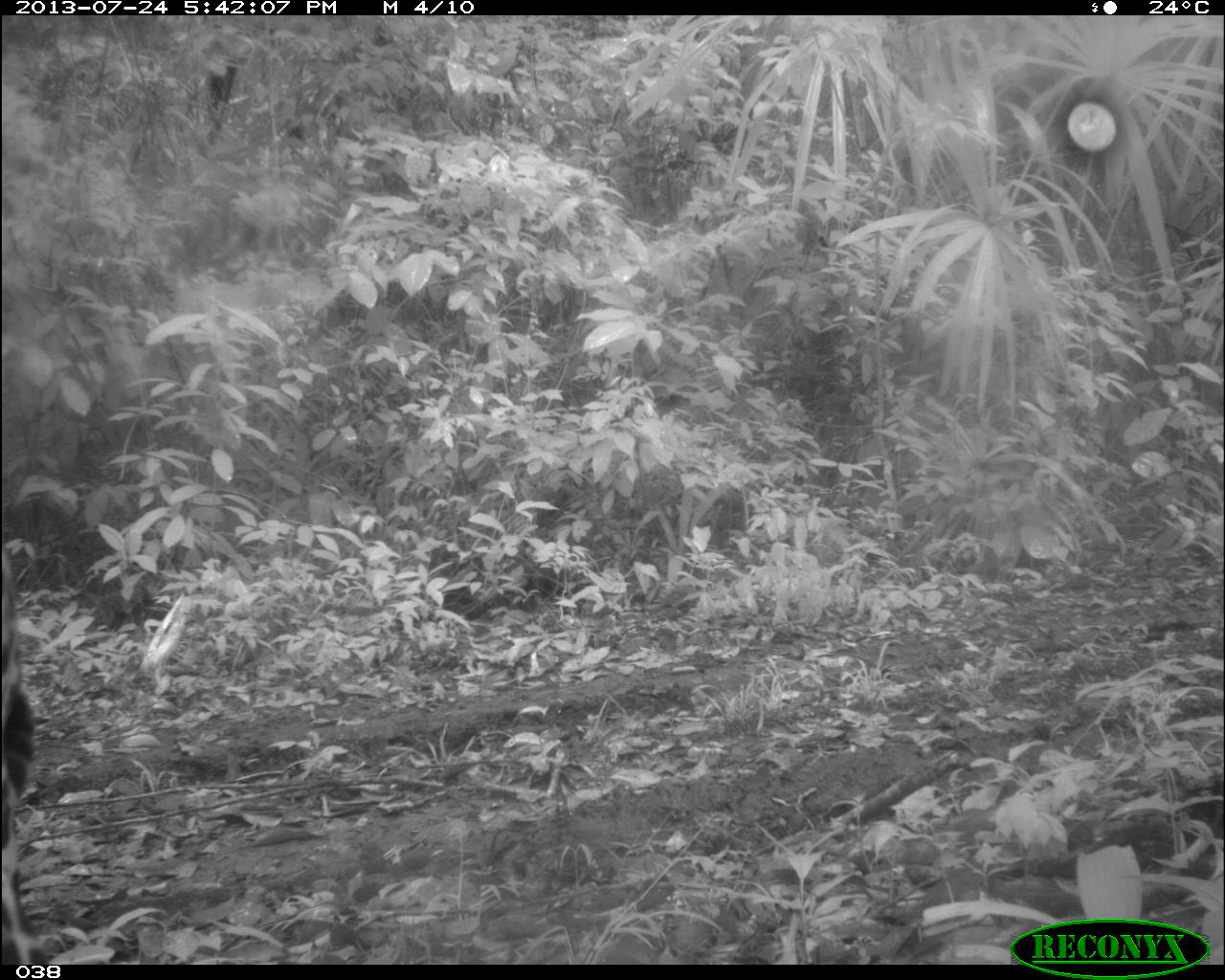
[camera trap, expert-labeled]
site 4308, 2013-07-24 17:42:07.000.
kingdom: Animalia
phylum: Chordata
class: Mammalia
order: Carnivora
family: Felidae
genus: Panthera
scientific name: Panthera onca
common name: jaguar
Panthera onca (jaguar), count 1, sex male.